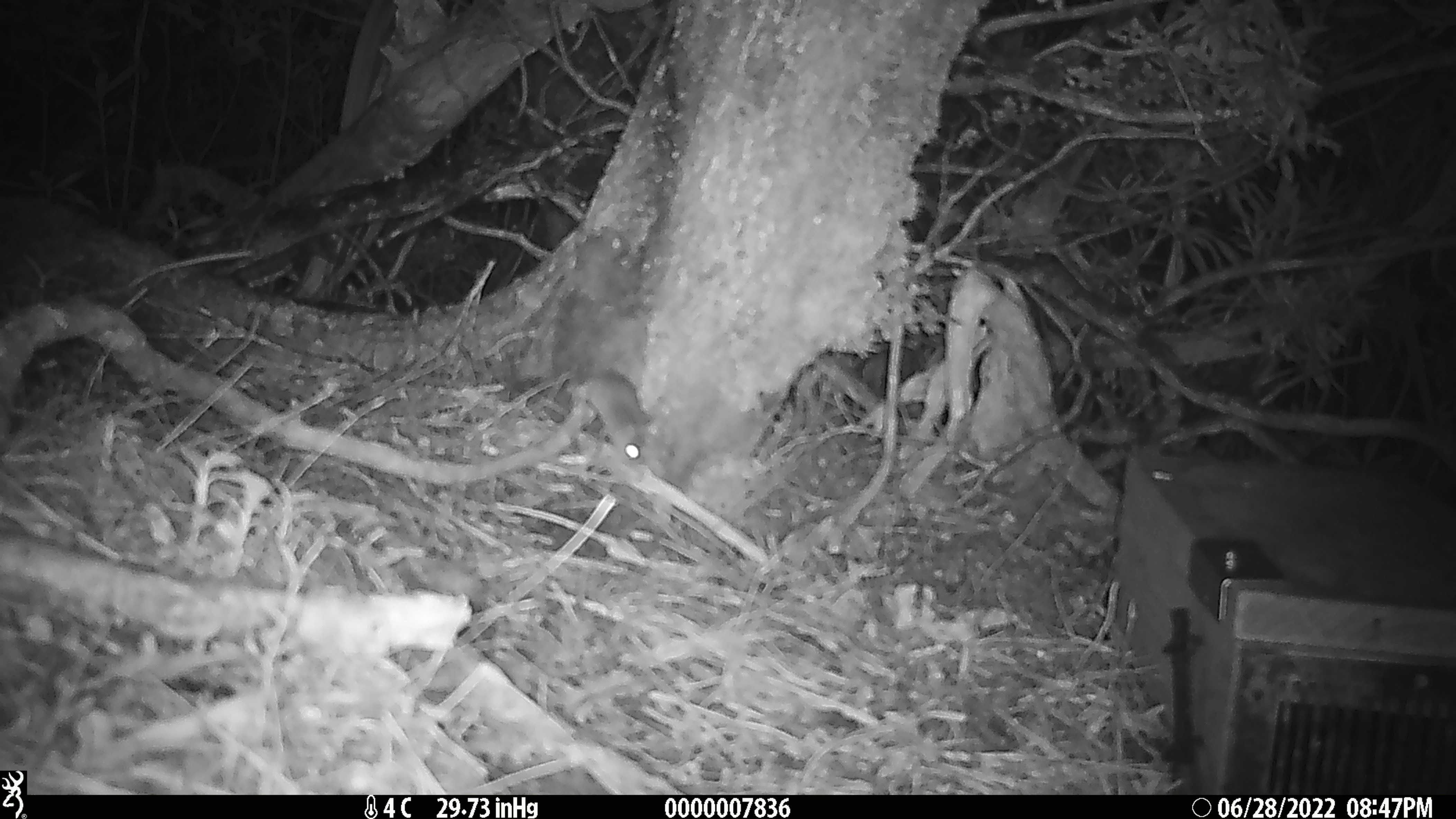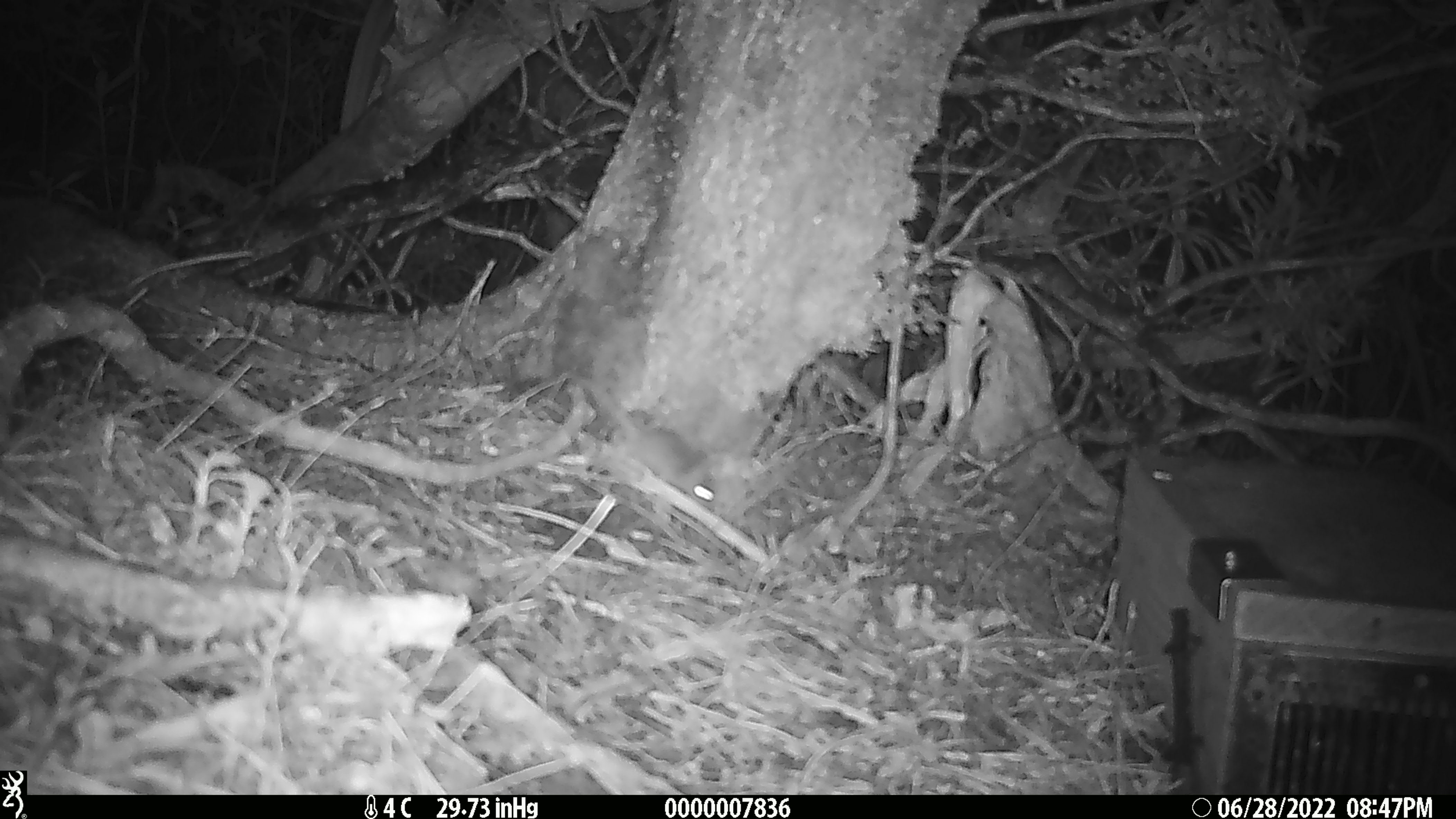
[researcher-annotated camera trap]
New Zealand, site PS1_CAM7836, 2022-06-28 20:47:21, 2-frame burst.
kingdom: Animalia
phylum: Chordata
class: Mammalia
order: Rodentia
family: Muridae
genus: Mus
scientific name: Mus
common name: mouse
Mouse (Mus).